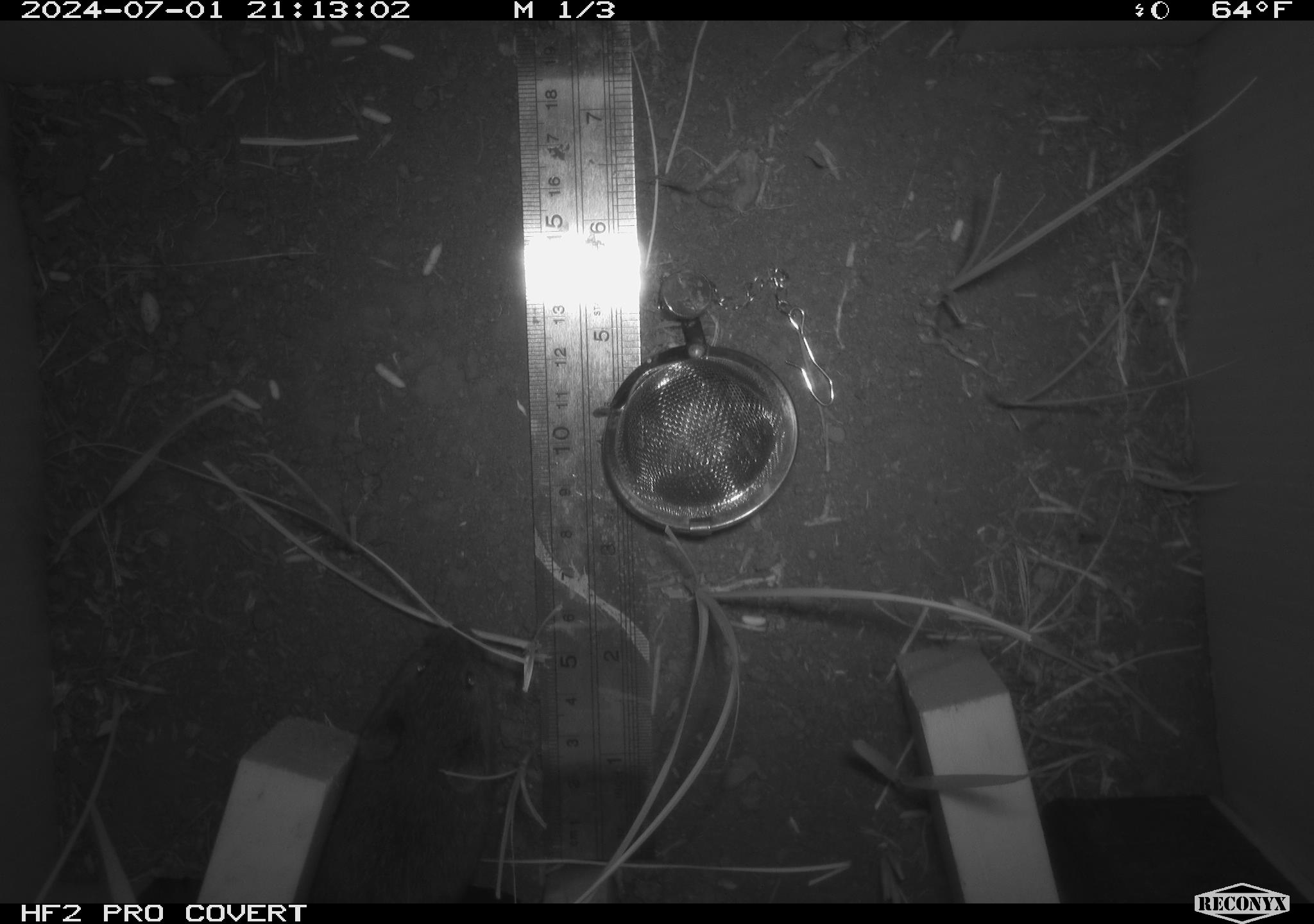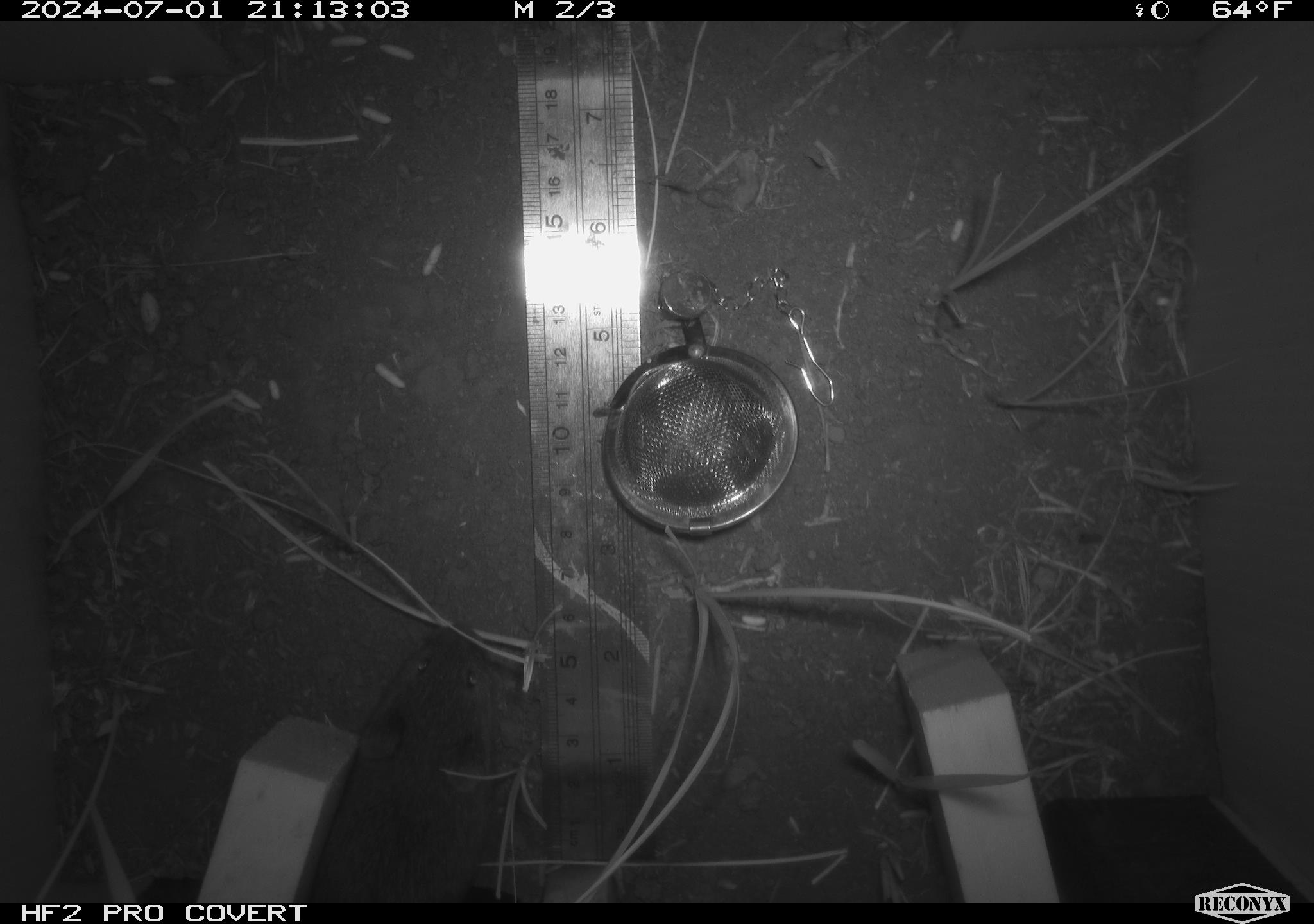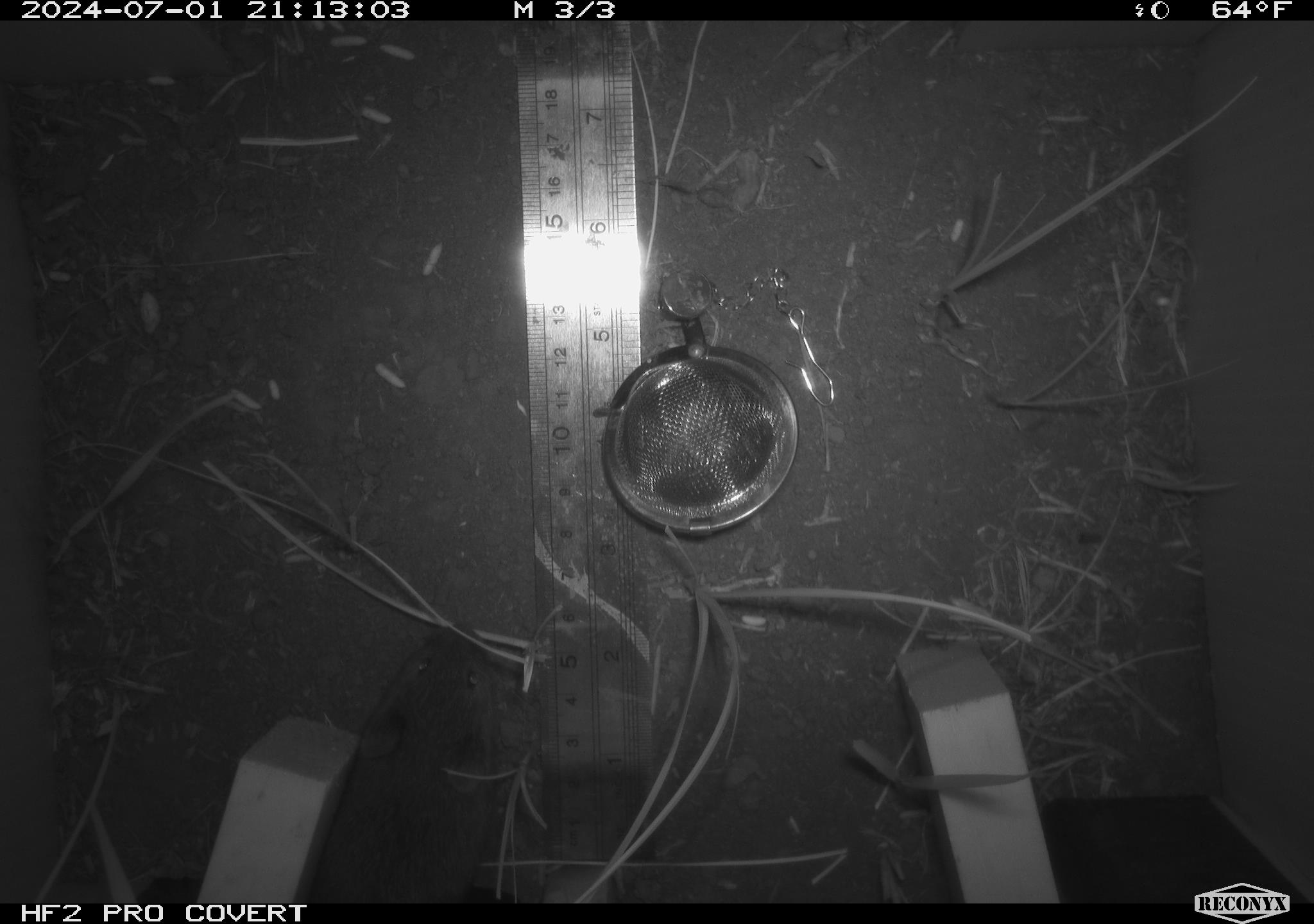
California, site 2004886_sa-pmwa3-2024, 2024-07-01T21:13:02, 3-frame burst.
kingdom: Animalia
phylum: Chordata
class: Mammalia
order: Rodentia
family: Cricetidae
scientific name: Arvicolinae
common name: voles, lemmings, and muskrats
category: arvicolinae subfamily